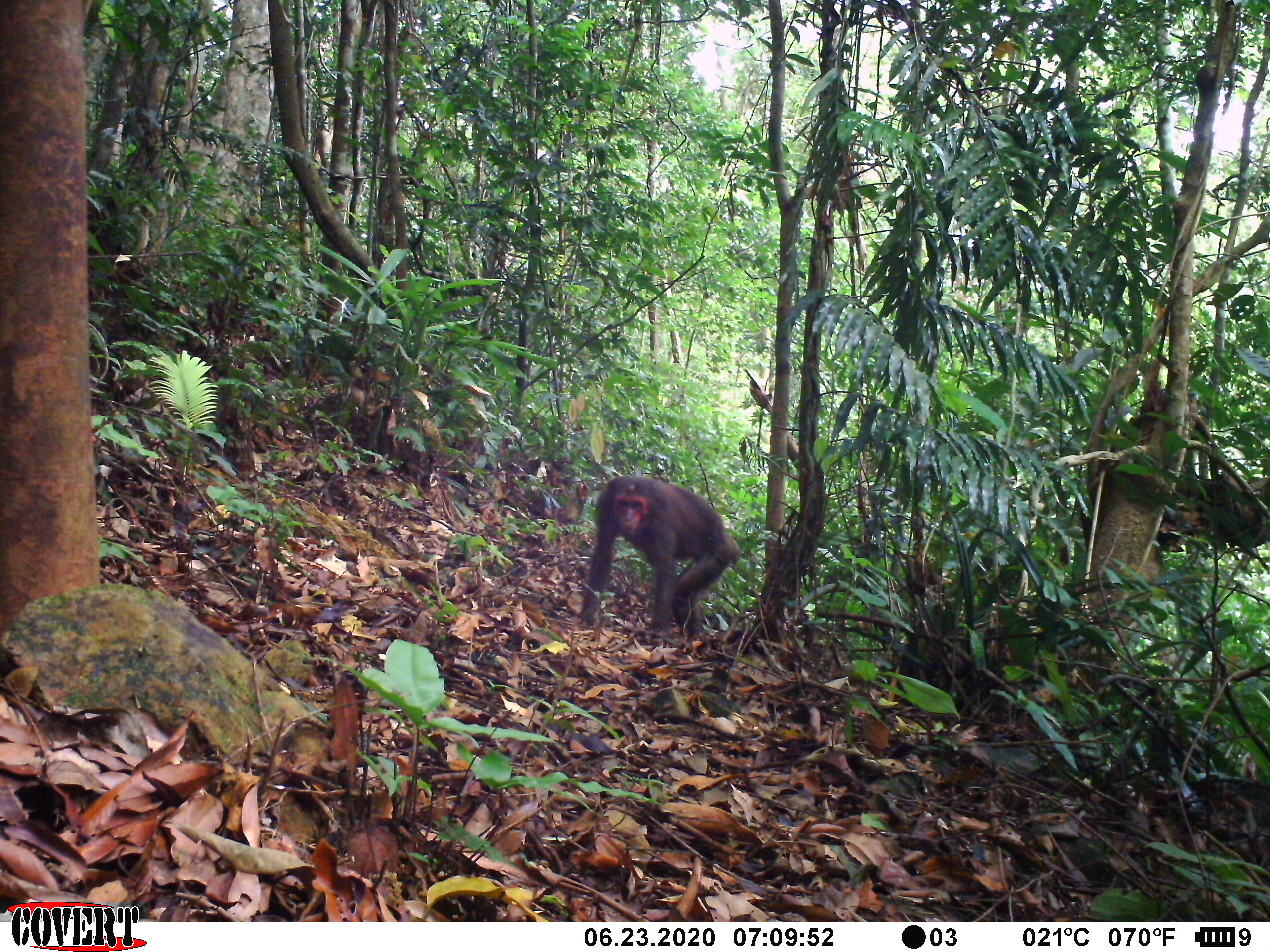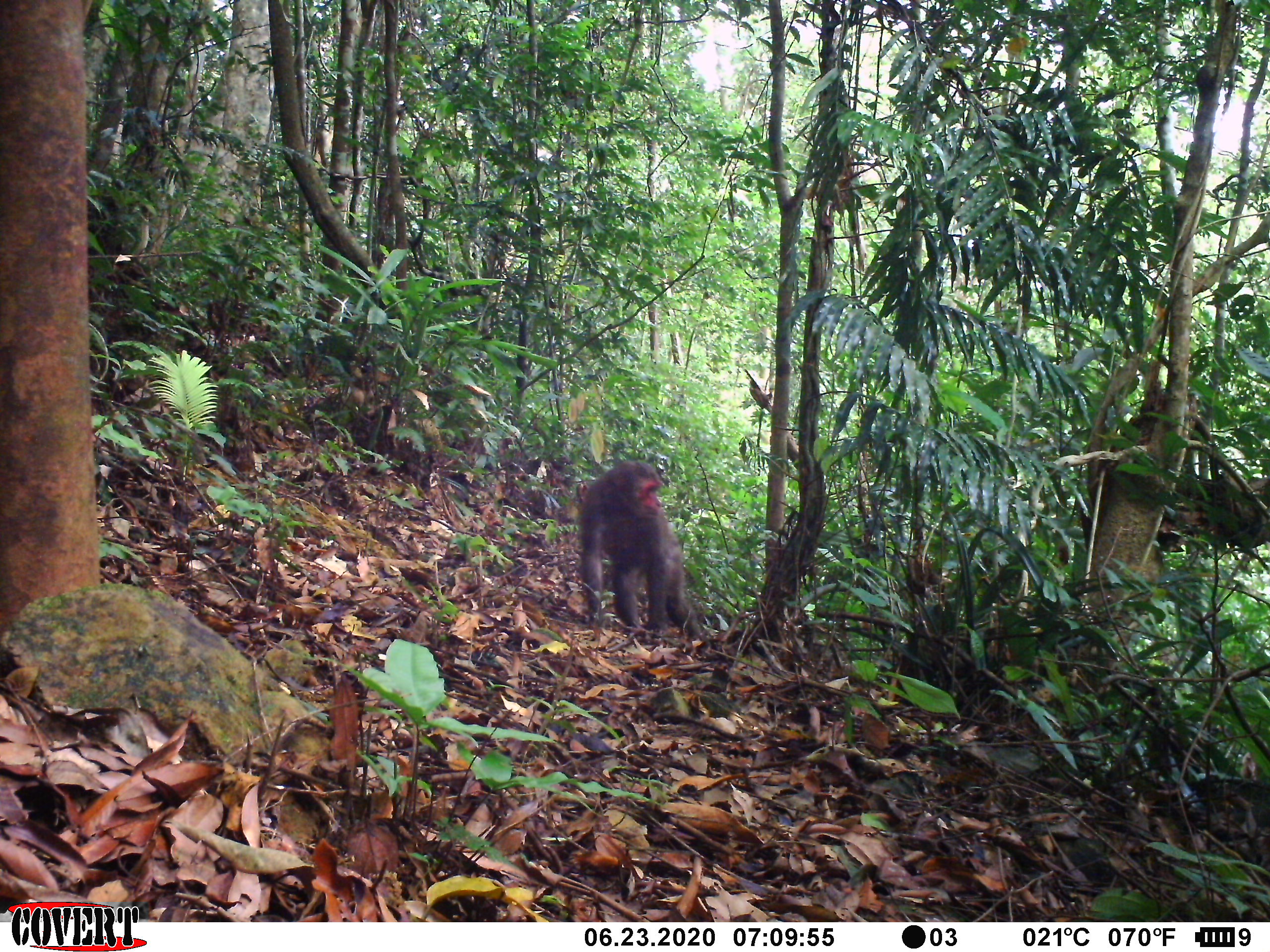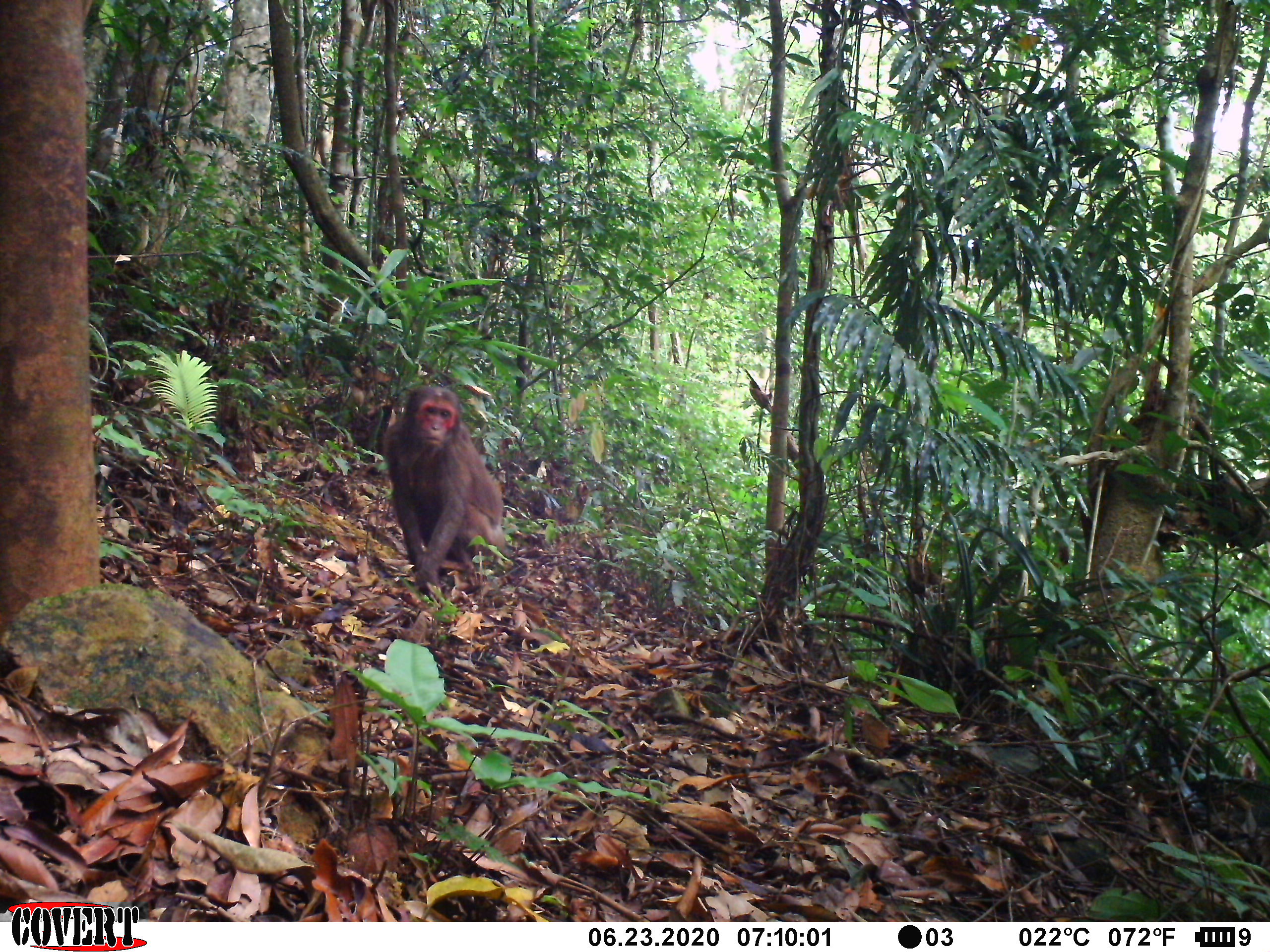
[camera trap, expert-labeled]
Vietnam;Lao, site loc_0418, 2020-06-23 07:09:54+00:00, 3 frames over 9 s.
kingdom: Animalia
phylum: Chordata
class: Mammalia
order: Primates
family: Cercopithecidae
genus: Macaca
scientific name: Macaca arctoides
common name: stump-tailed macaque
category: stump tailed macaque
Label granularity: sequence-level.